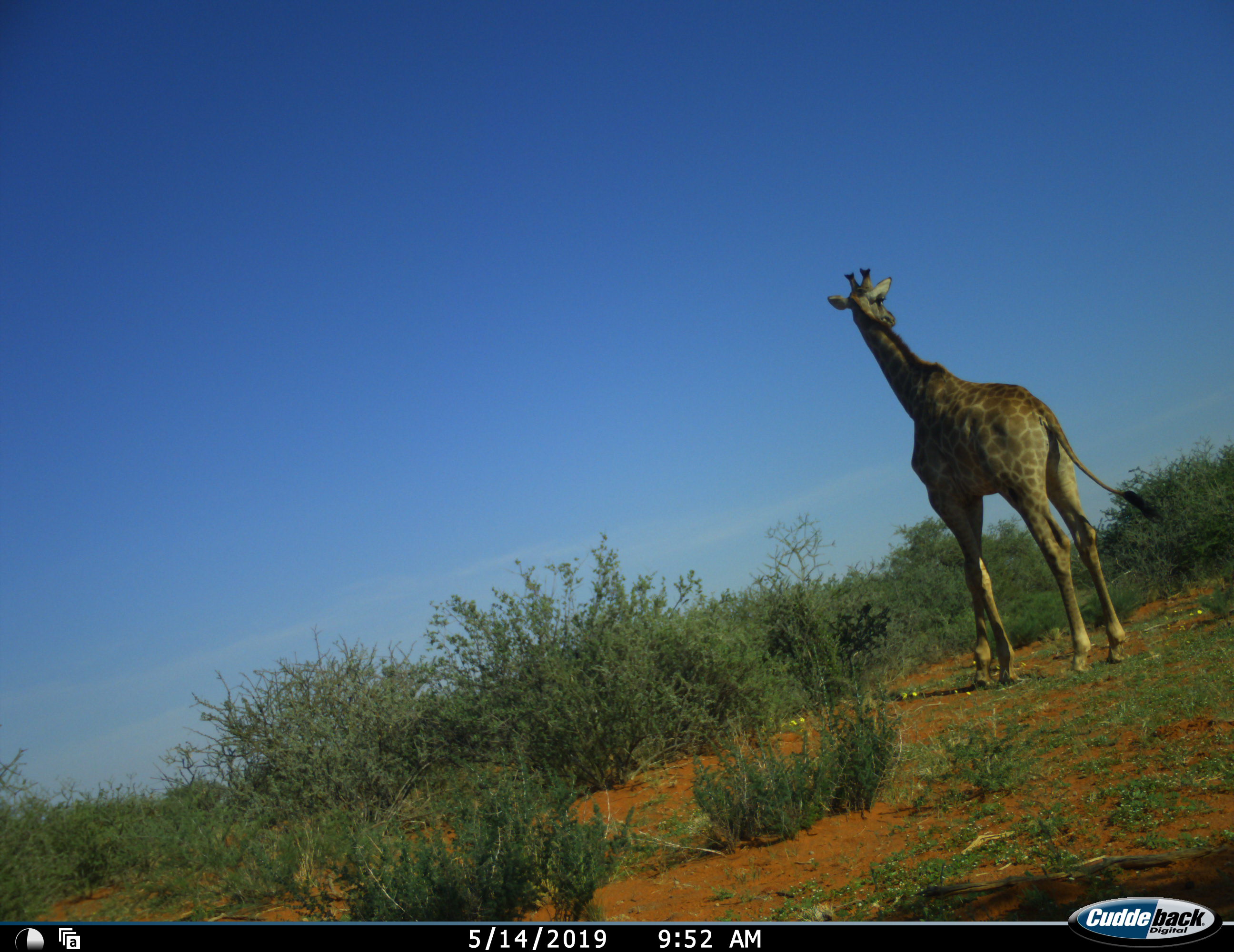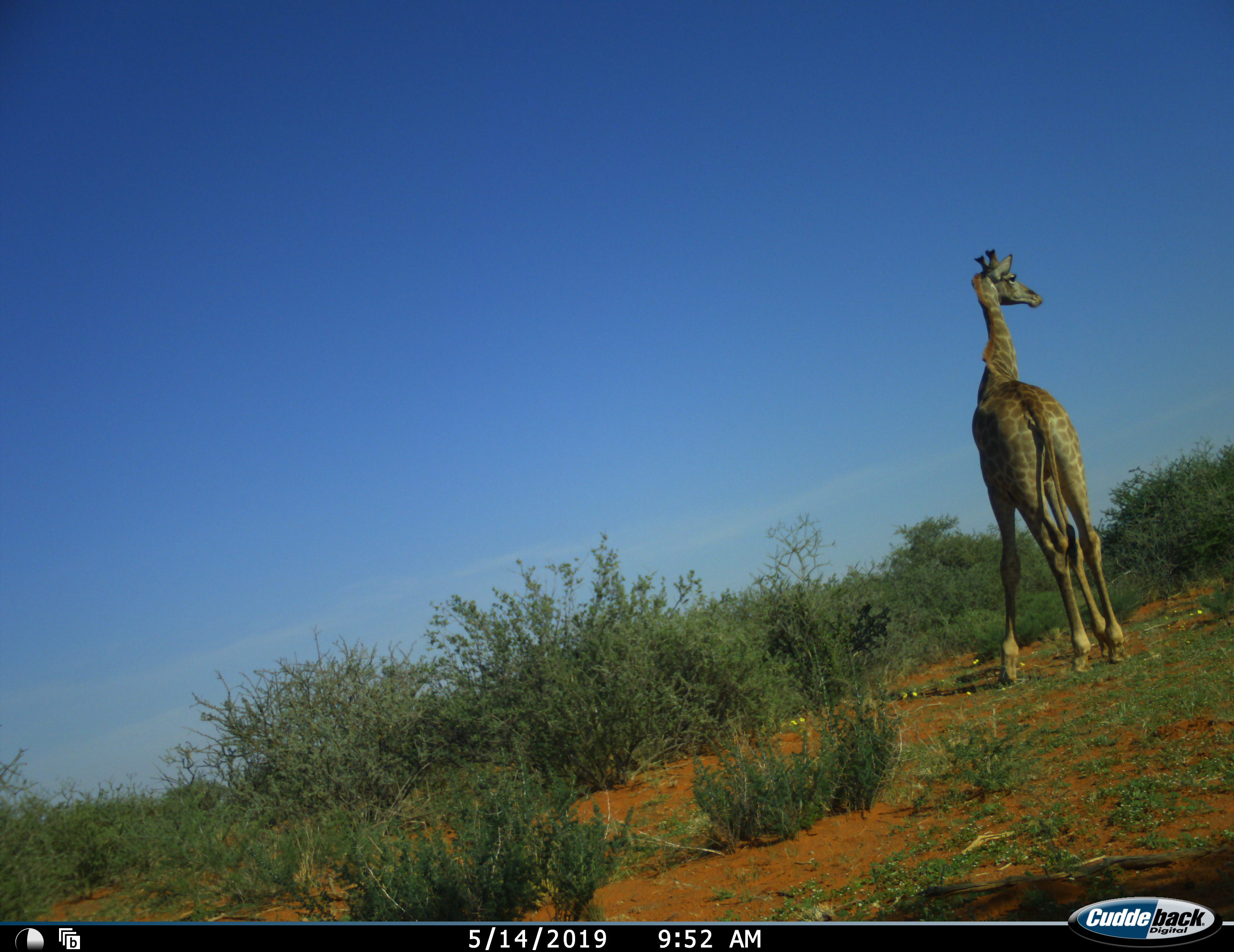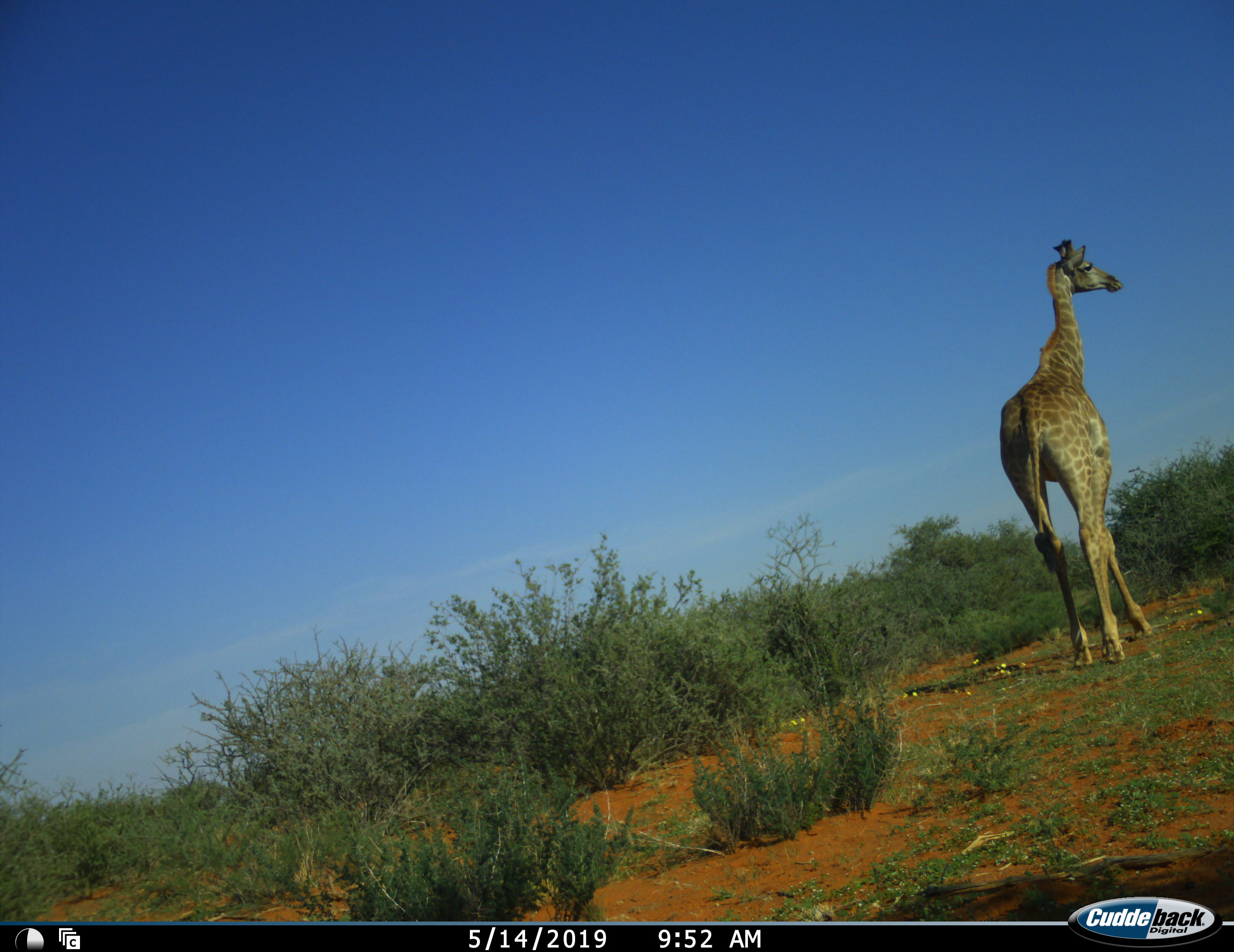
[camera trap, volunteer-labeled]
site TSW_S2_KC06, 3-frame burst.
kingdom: Animalia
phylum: Chordata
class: Mammalia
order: Artiodactyla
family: Giraffidae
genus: Giraffa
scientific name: Giraffa camelopardalis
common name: giraffe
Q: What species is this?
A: Giraffe (Giraffa camelopardalis).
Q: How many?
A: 1.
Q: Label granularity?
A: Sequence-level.